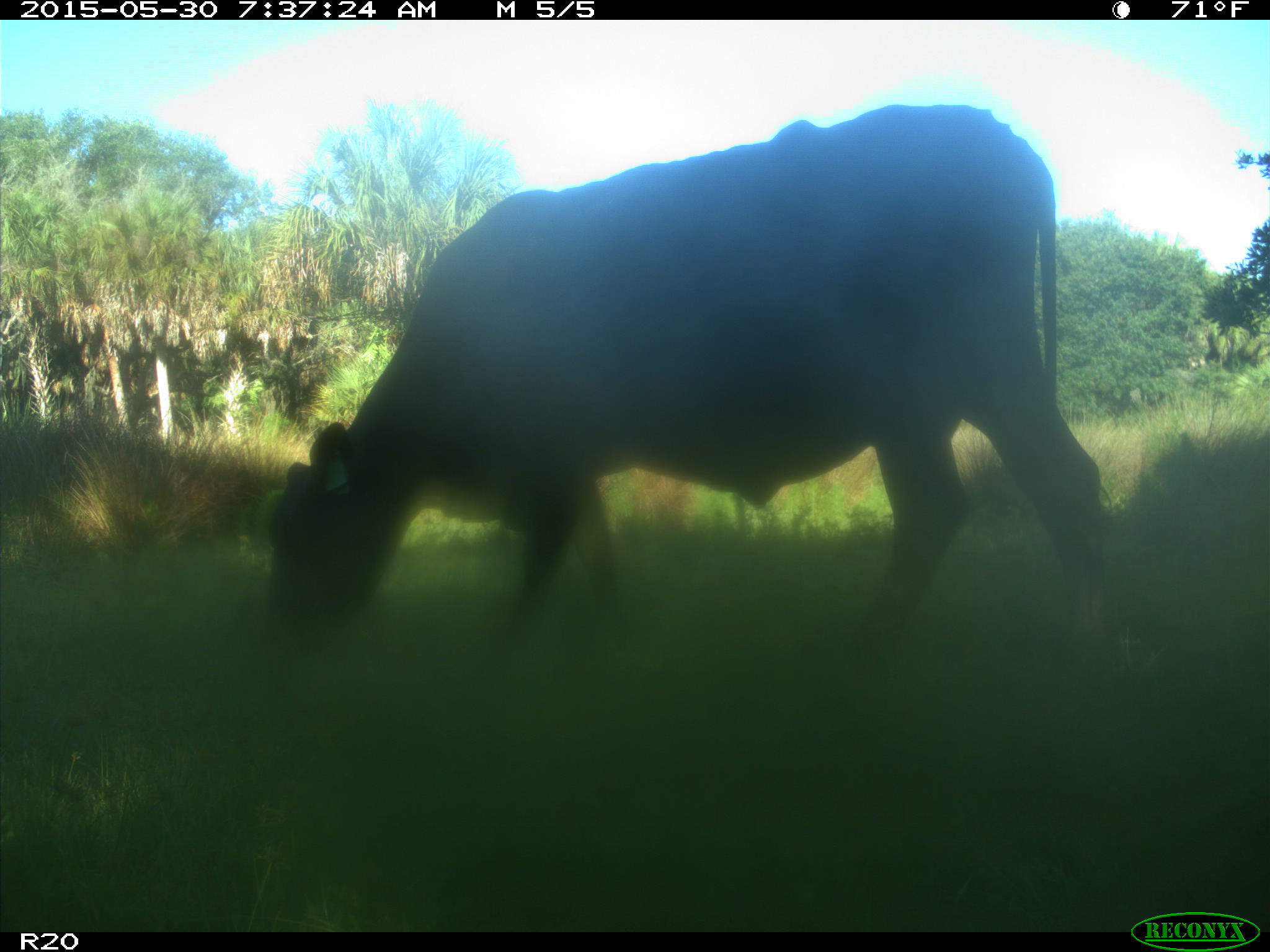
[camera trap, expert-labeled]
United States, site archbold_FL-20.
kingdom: Animalia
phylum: Chordata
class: Mammalia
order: Artiodactyla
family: Bovidae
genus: Bos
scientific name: Bos taurus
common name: domestic cow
Bos taurus (domestic cow).